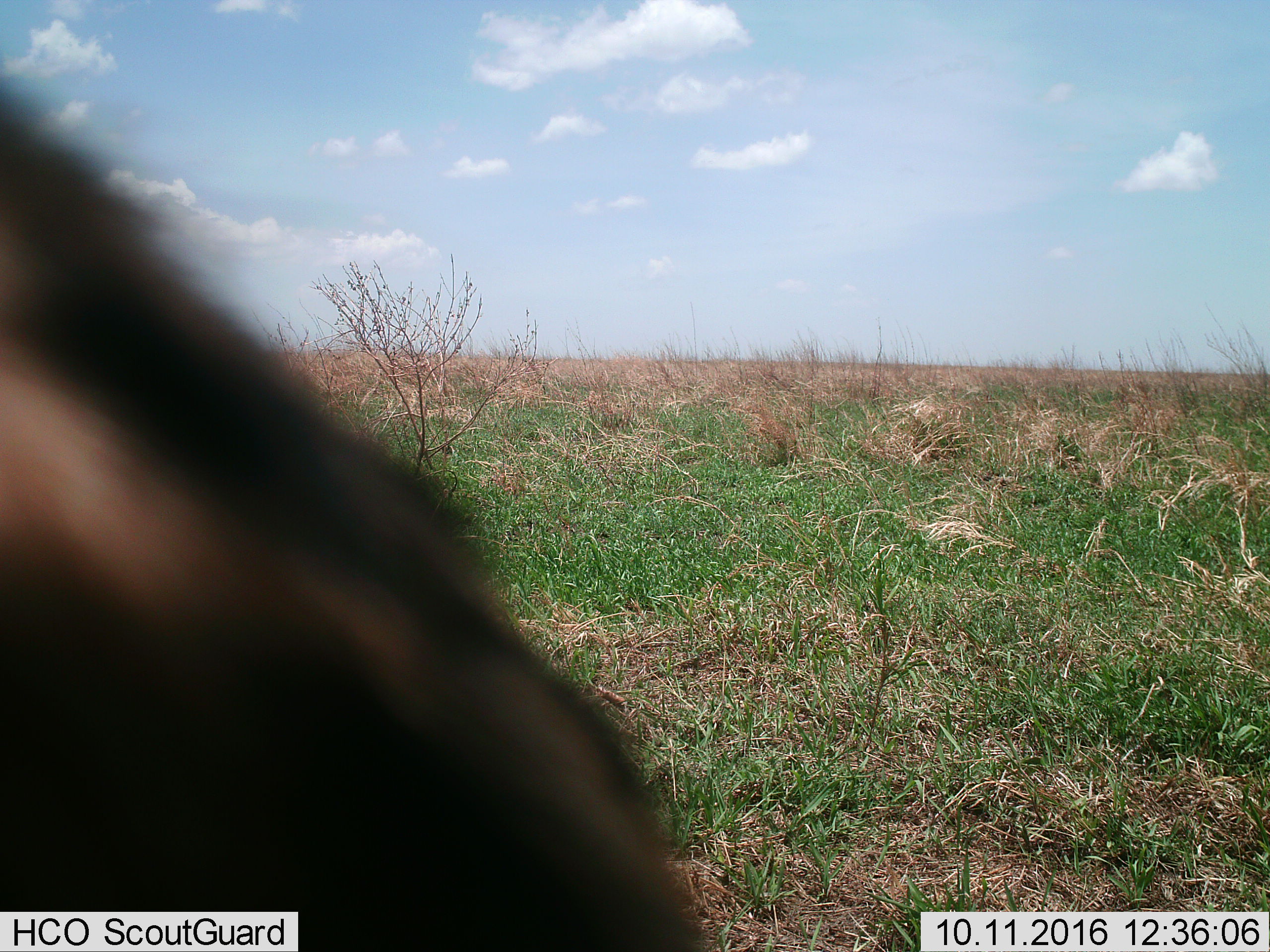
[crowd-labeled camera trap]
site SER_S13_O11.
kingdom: Animalia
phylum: Chordata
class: Mammalia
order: Artiodactyla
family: Bovidae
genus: Connochaetes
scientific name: Connochaetes taurinus taurinus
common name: blue wildebeest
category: wildebeestblue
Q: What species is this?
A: Wildebeestblue (blue wildebeest) (Connochaetes taurinus taurinus).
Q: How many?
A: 1.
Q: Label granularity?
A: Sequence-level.